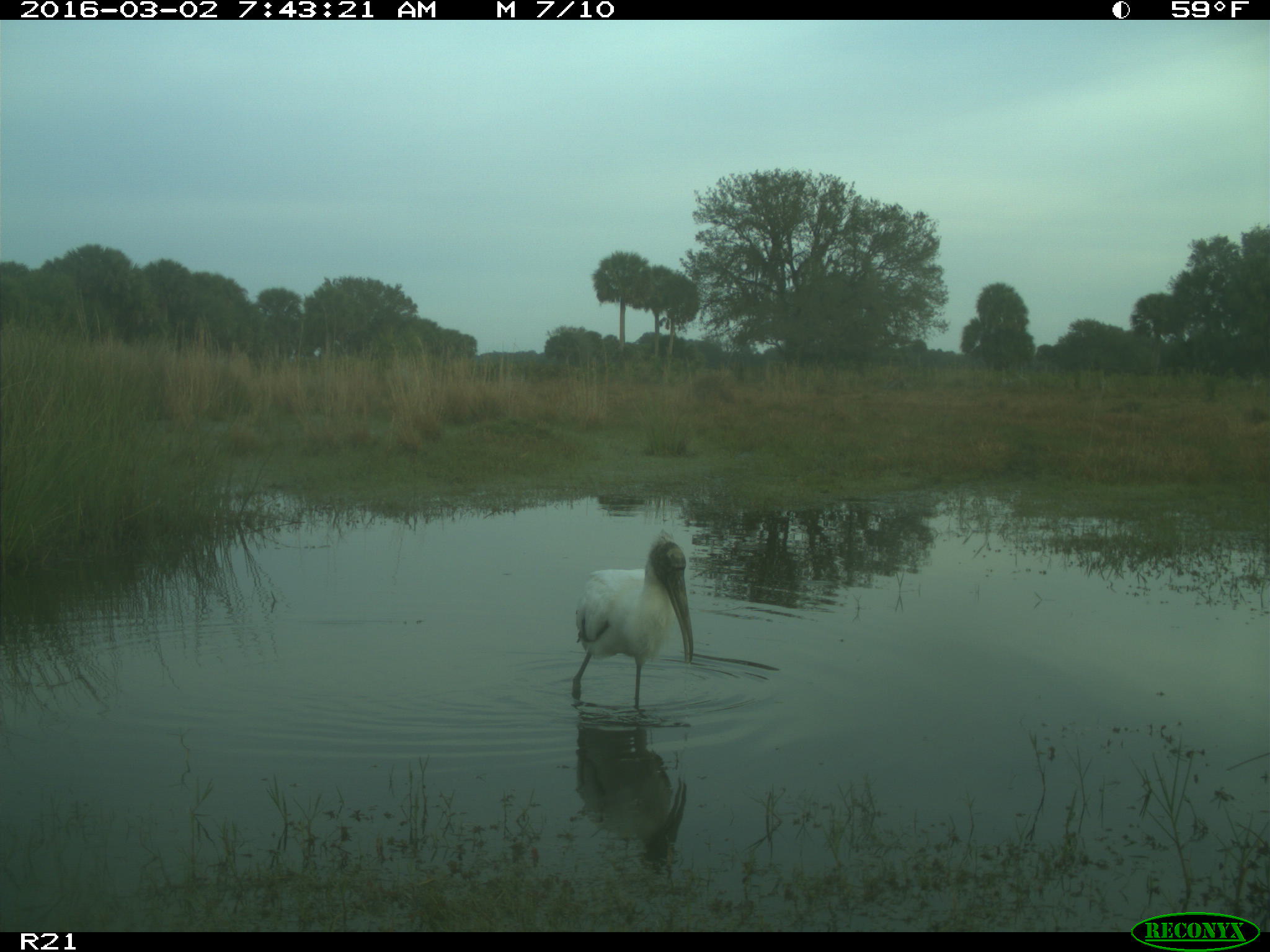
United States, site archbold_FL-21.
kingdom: Animalia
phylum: Chordata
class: Aves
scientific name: Aves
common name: birds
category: unidentified bird